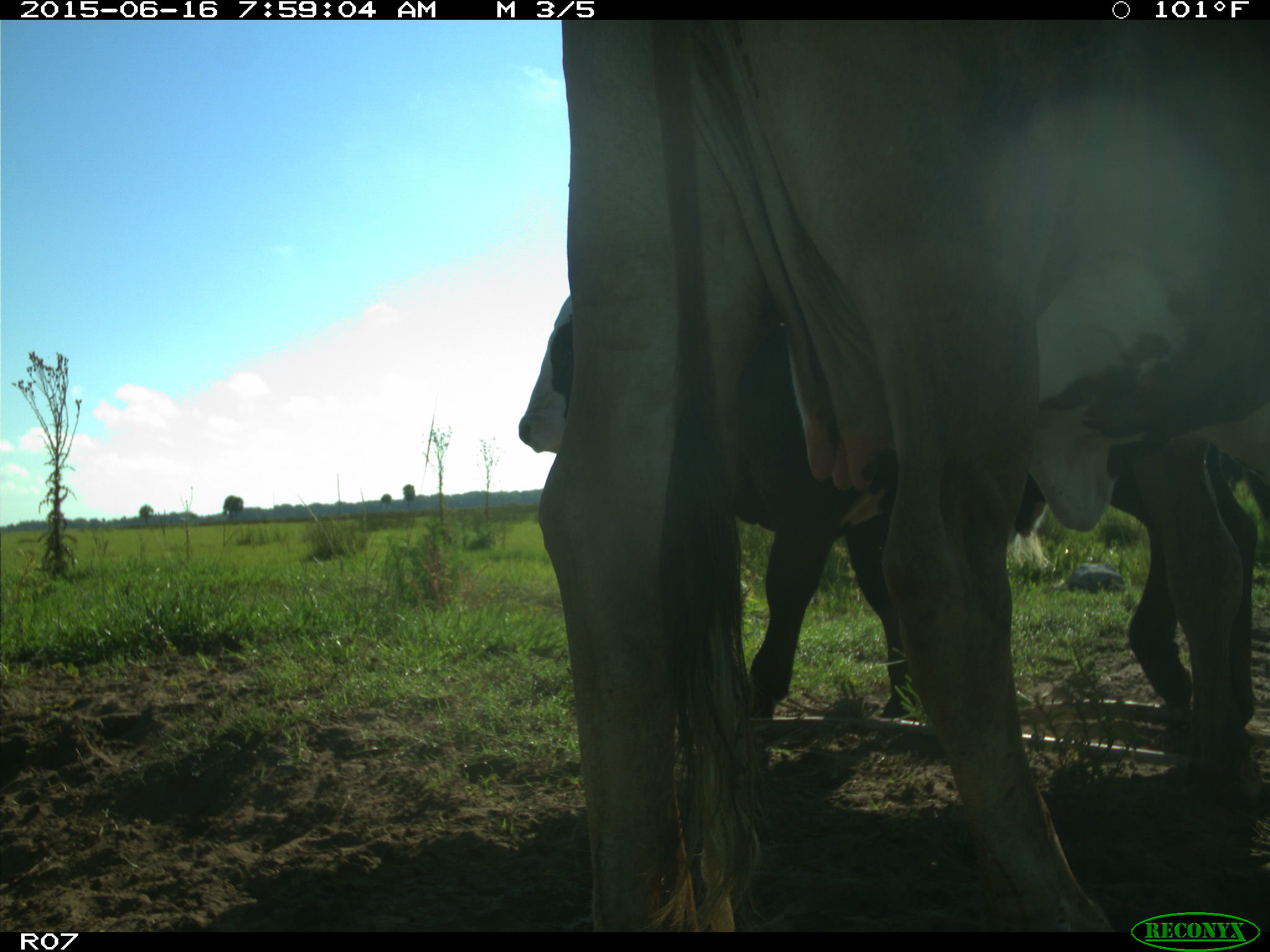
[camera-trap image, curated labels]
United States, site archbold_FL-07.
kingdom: Animalia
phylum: Chordata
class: Mammalia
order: Artiodactyla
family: Bovidae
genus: Bos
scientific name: Bos taurus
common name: domestic cow